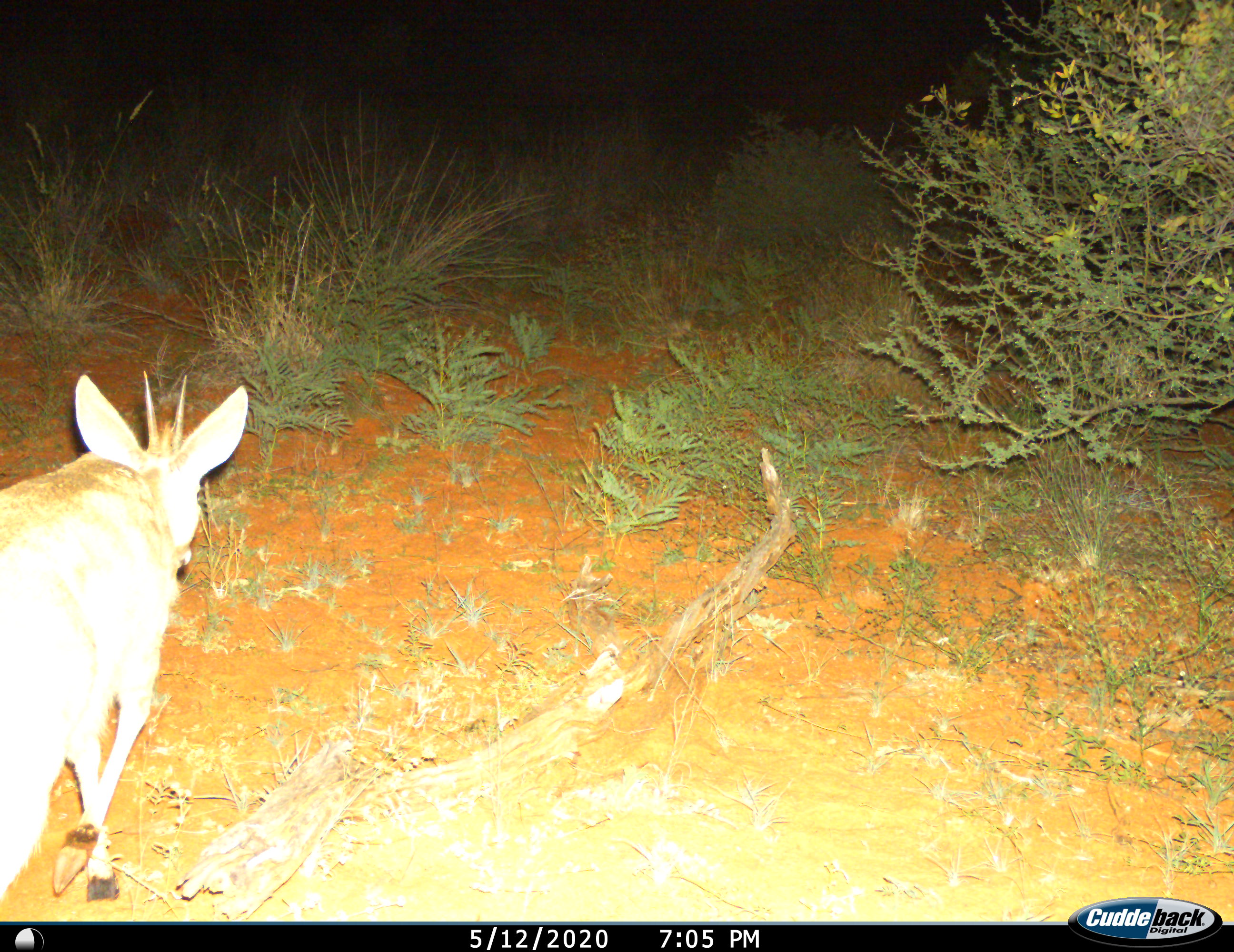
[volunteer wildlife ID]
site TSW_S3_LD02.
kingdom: Animalia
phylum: Chordata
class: Mammalia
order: Artiodactyla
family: Bovidae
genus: Sylvicapra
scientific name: Sylvicapra grimmia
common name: common duiker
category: duikercommongrey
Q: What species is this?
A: Duikercommongrey (common duiker) (Sylvicapra grimmia).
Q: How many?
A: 1.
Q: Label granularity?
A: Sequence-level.